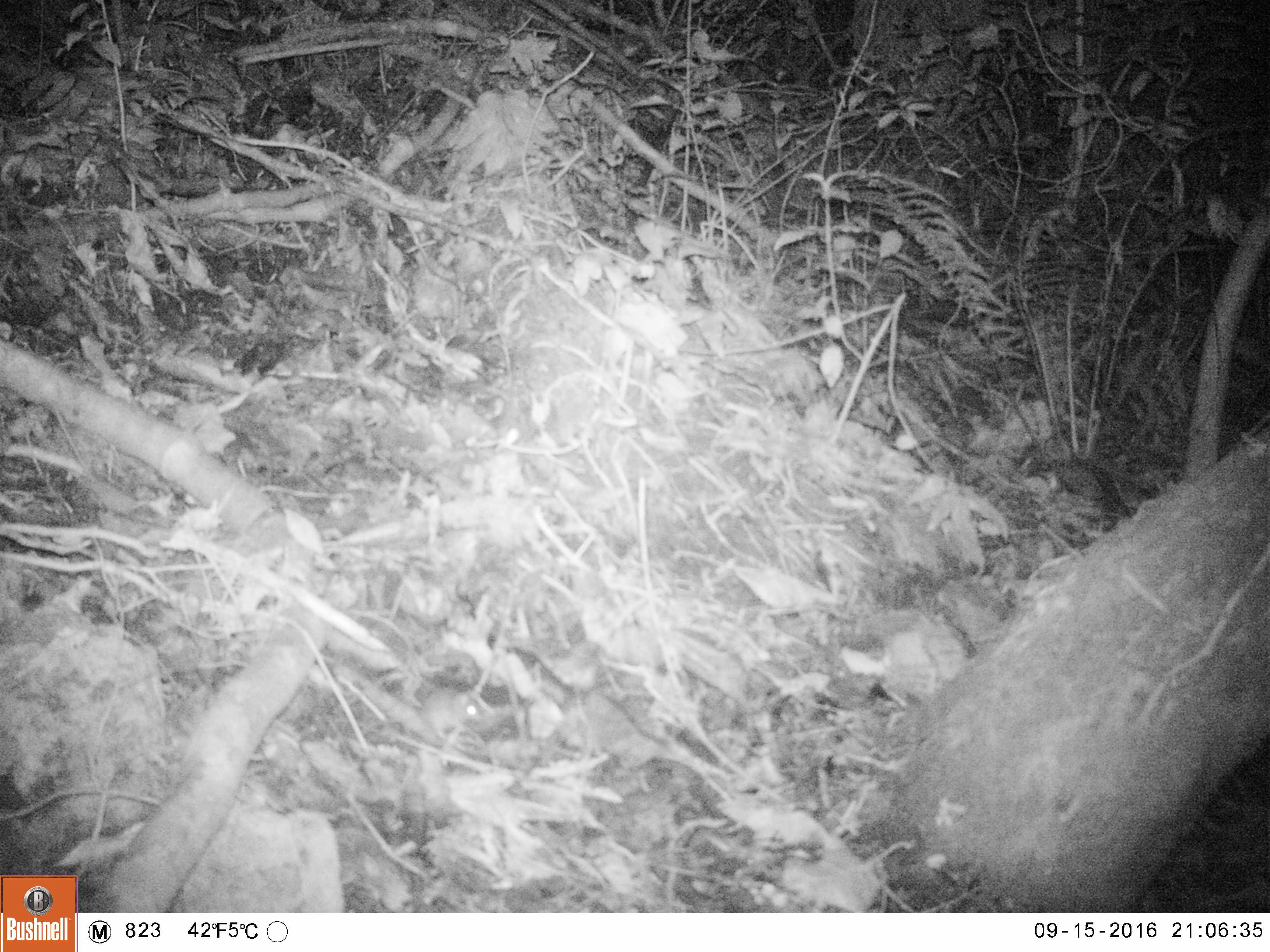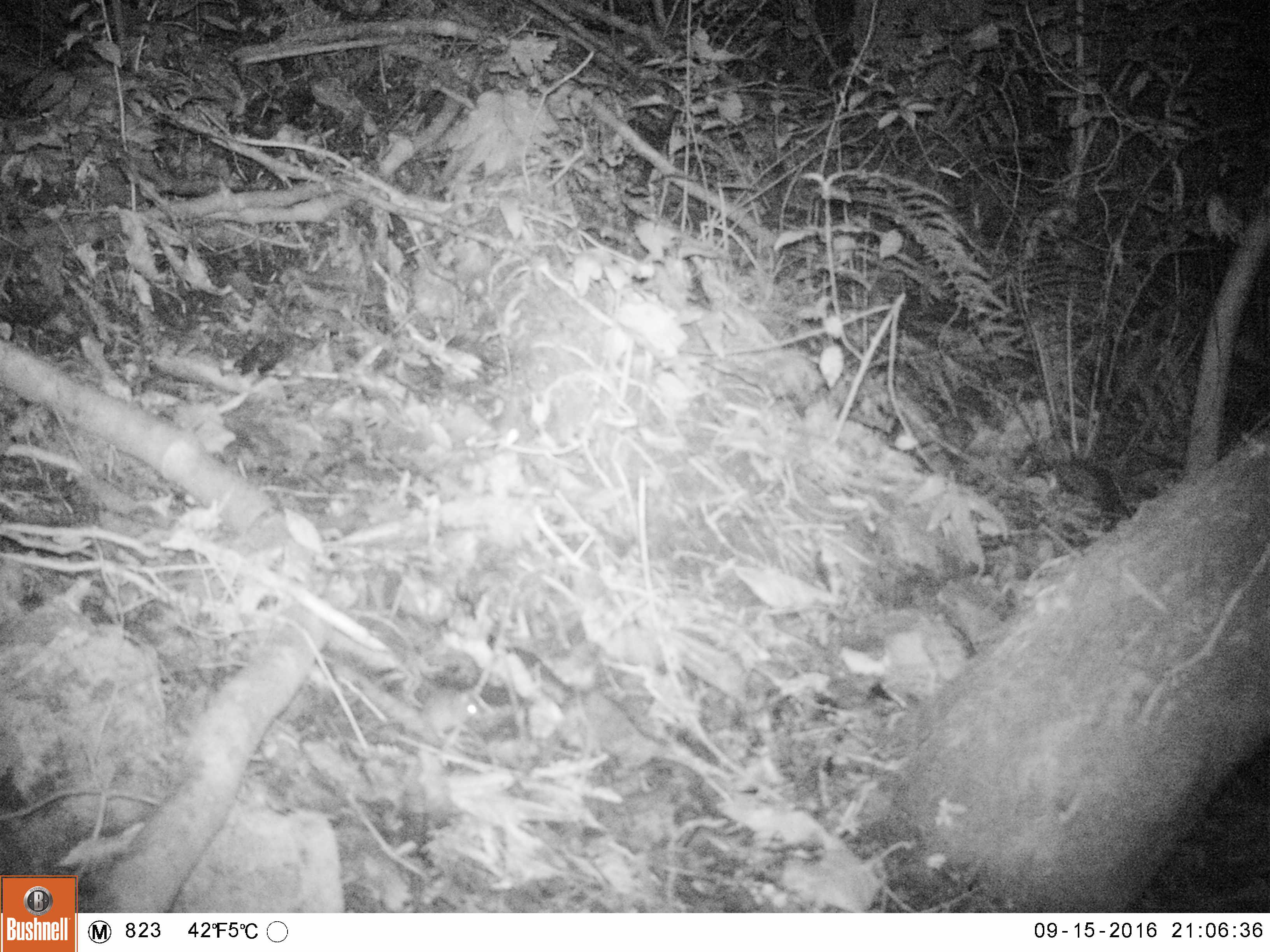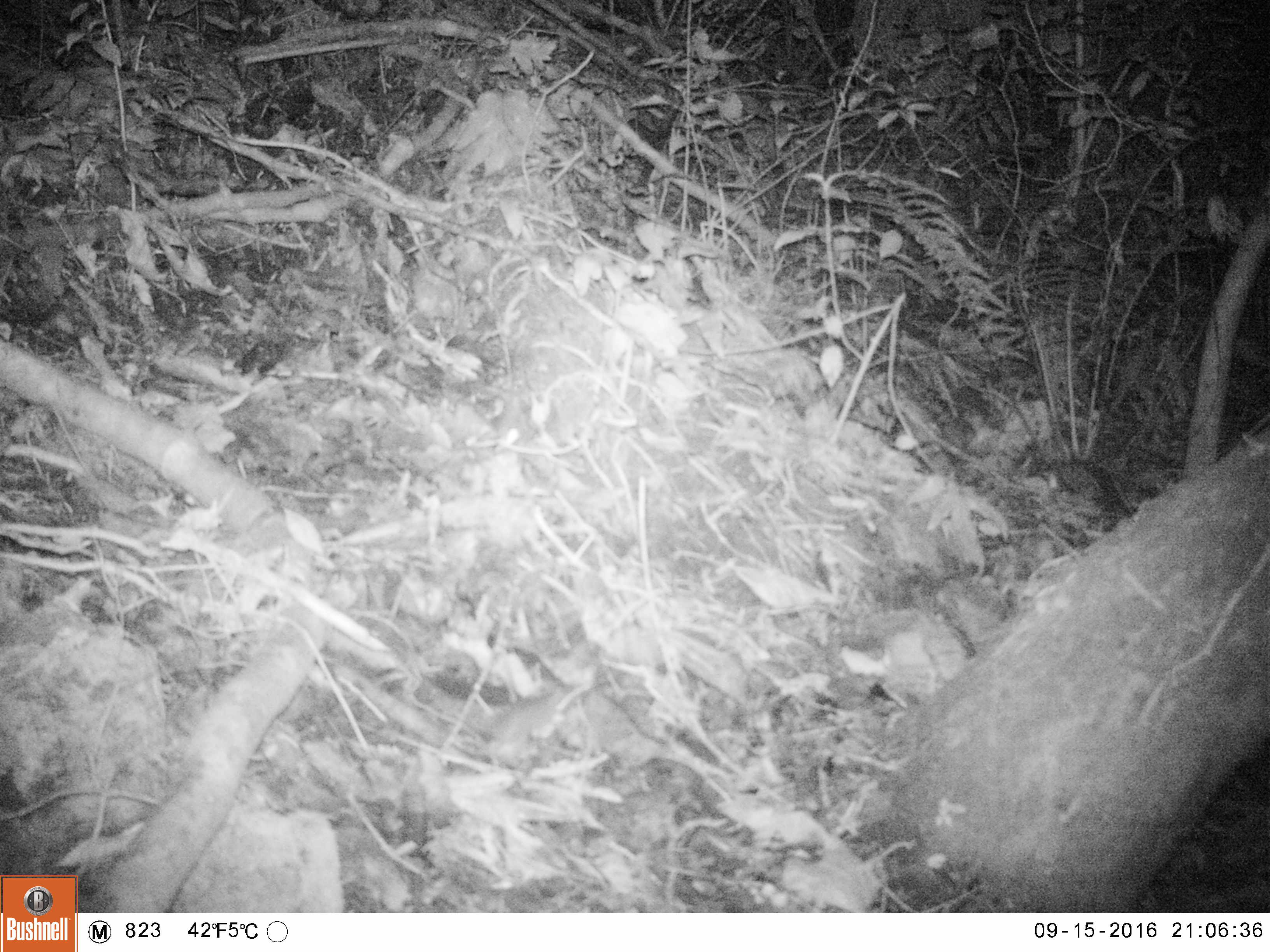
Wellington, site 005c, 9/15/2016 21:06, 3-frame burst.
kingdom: Animalia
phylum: Chordata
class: Mammalia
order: Rodentia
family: Muridae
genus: Mus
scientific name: Mus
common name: mouse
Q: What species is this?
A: Mouse (Mus).